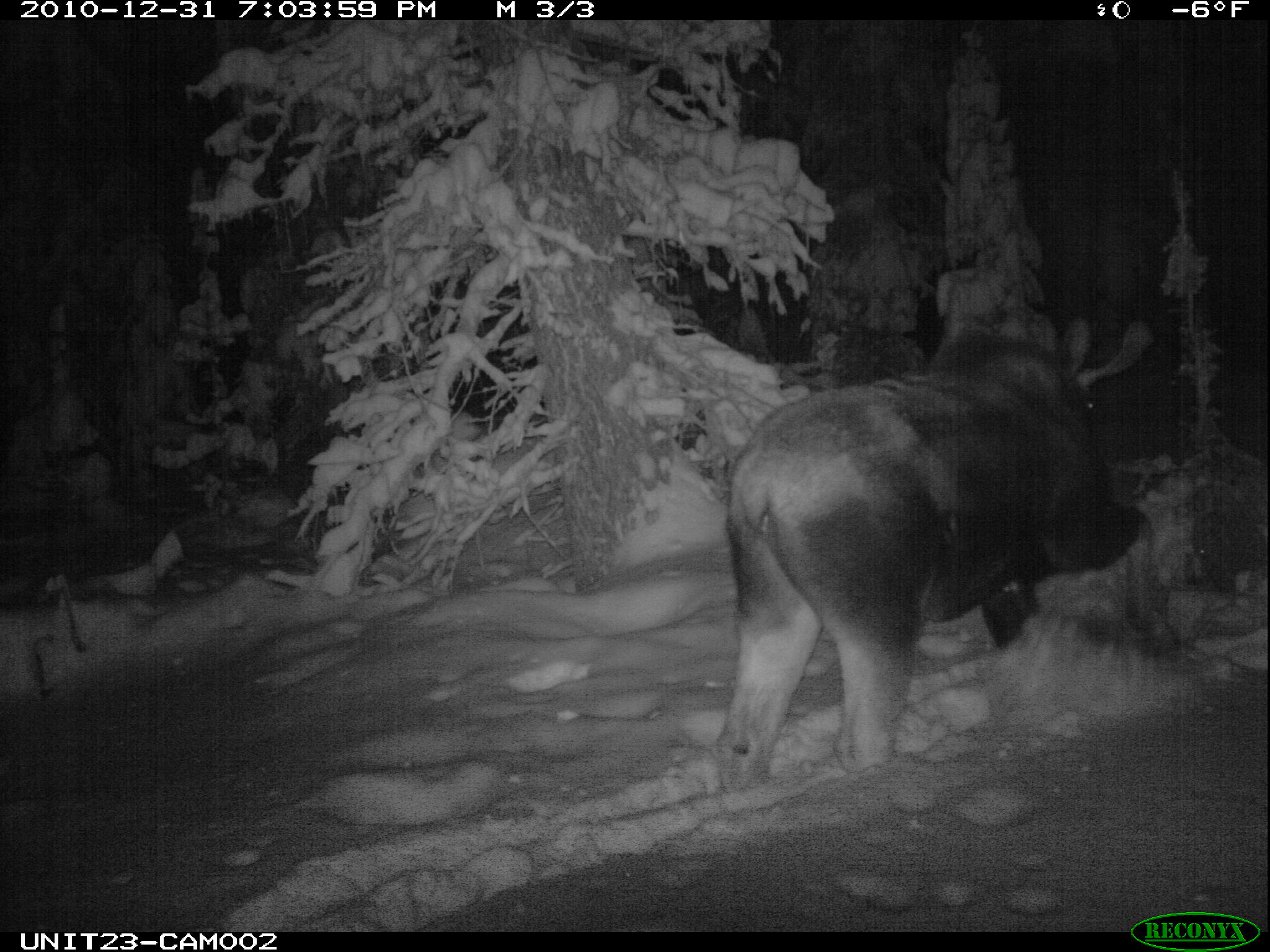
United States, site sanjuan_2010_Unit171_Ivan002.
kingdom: Animalia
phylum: Chordata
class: Mammalia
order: Artiodactyla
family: Cervidae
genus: Alces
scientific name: Alces alces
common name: moose